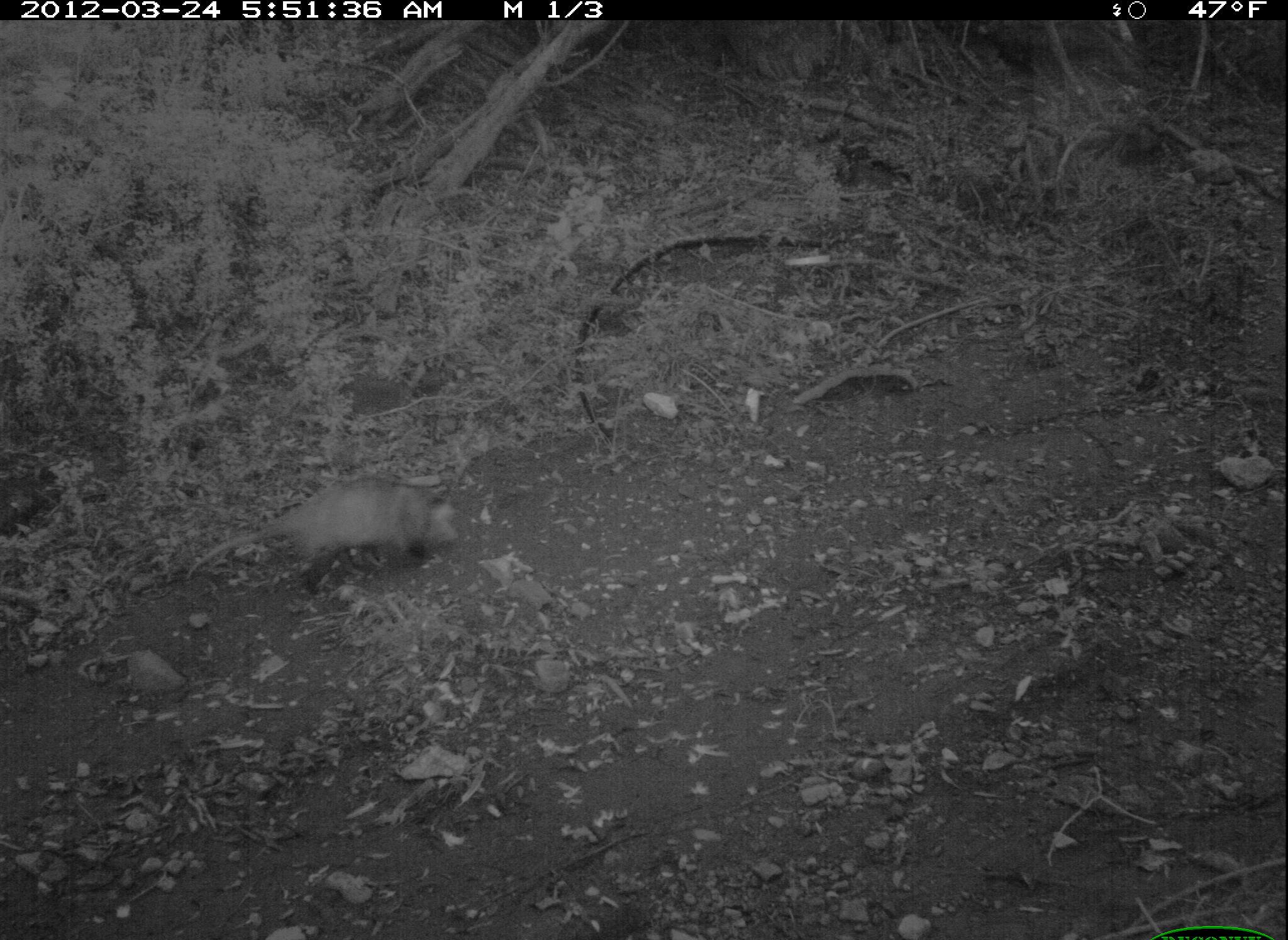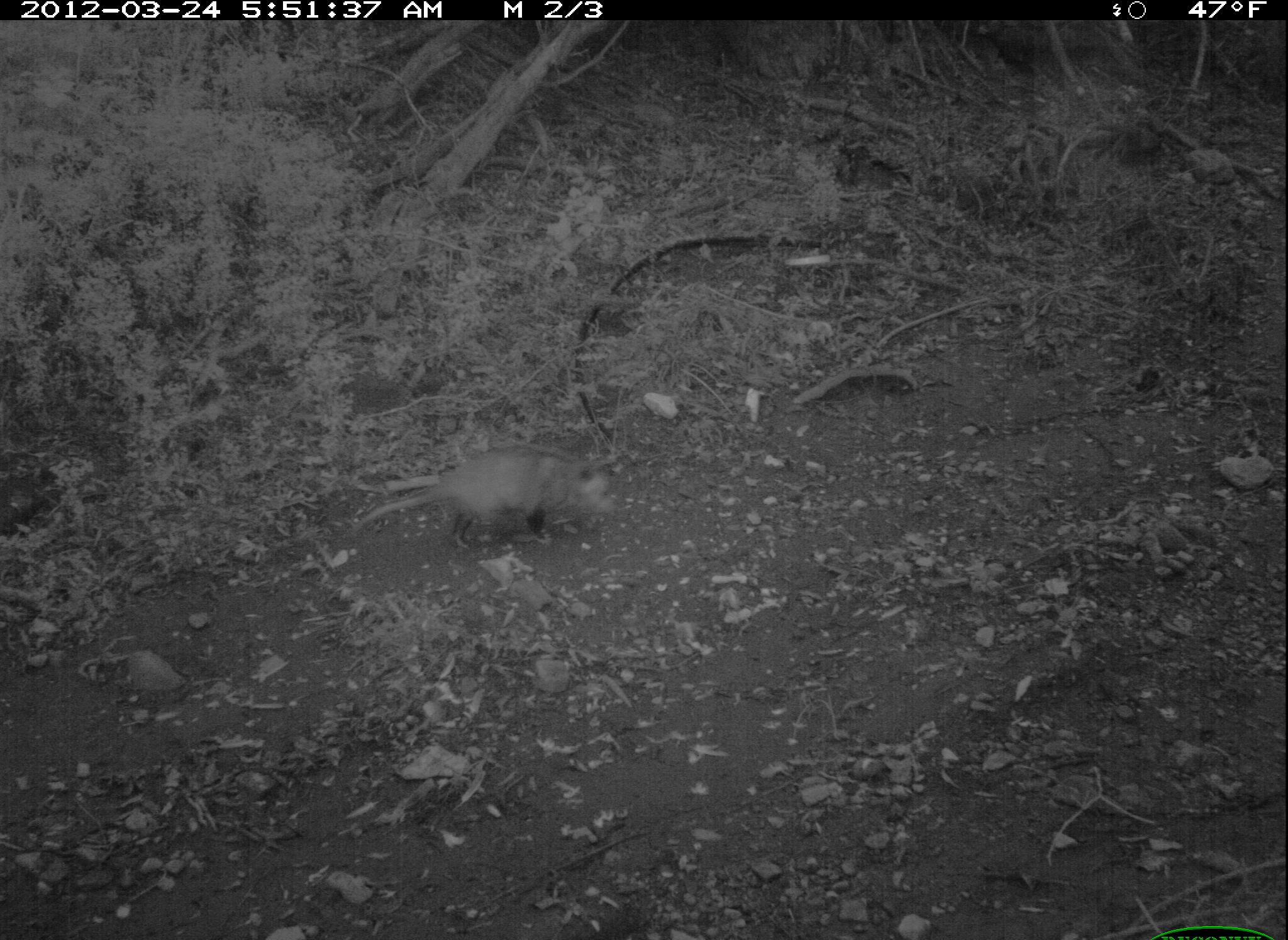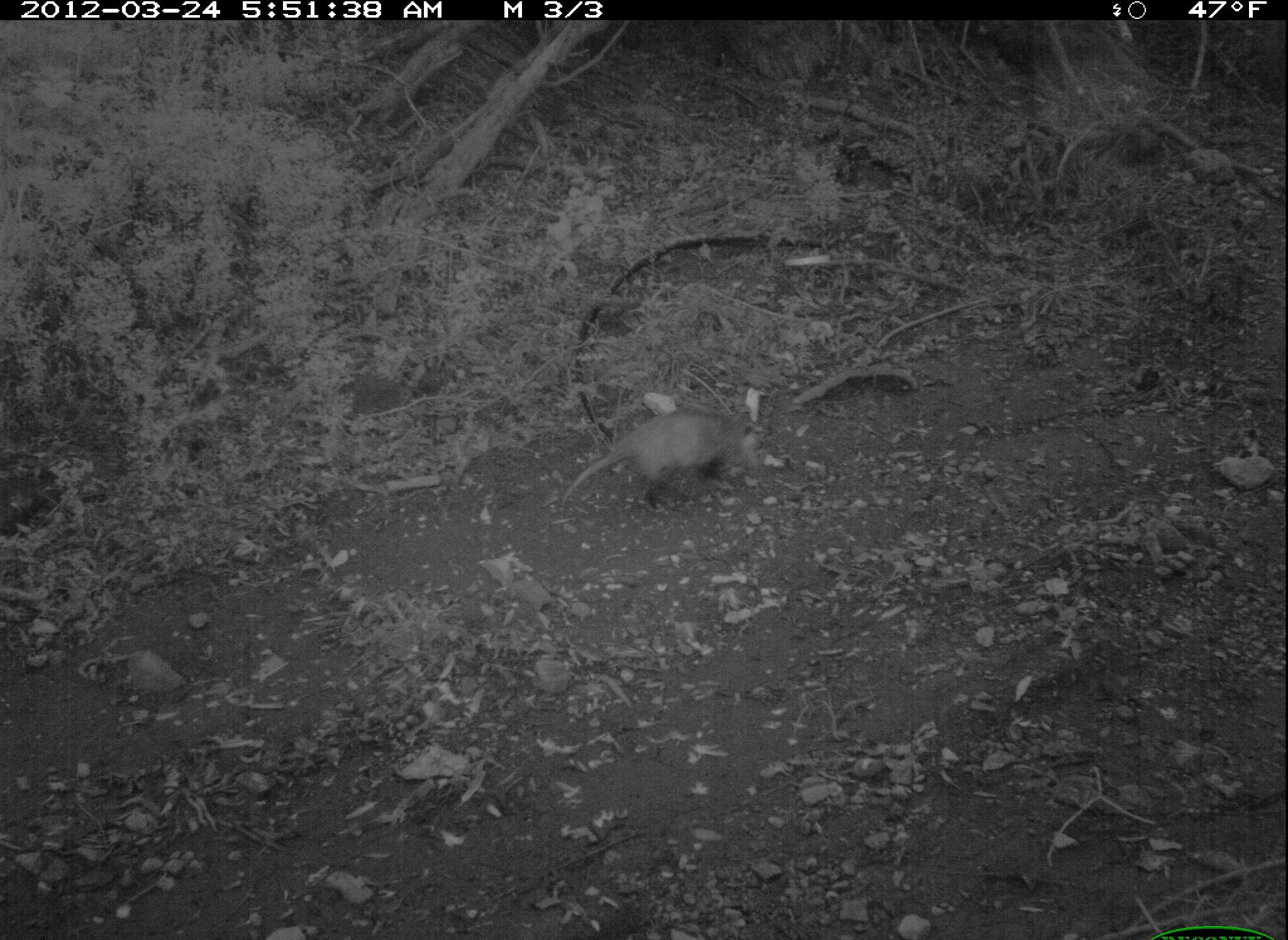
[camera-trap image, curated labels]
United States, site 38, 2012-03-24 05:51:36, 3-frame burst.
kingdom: Animalia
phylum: Chordata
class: Mammalia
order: Didelphimorphia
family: Didelphidae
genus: Didelphis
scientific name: Didelphis virginiana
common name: virginia opossum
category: opossum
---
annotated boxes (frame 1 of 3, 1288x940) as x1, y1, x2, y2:
opossum: 185, 470, 472, 604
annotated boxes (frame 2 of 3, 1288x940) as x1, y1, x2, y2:
opossum: 341, 435, 631, 556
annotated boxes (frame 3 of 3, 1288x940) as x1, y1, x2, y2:
opossum: 557, 406, 760, 525